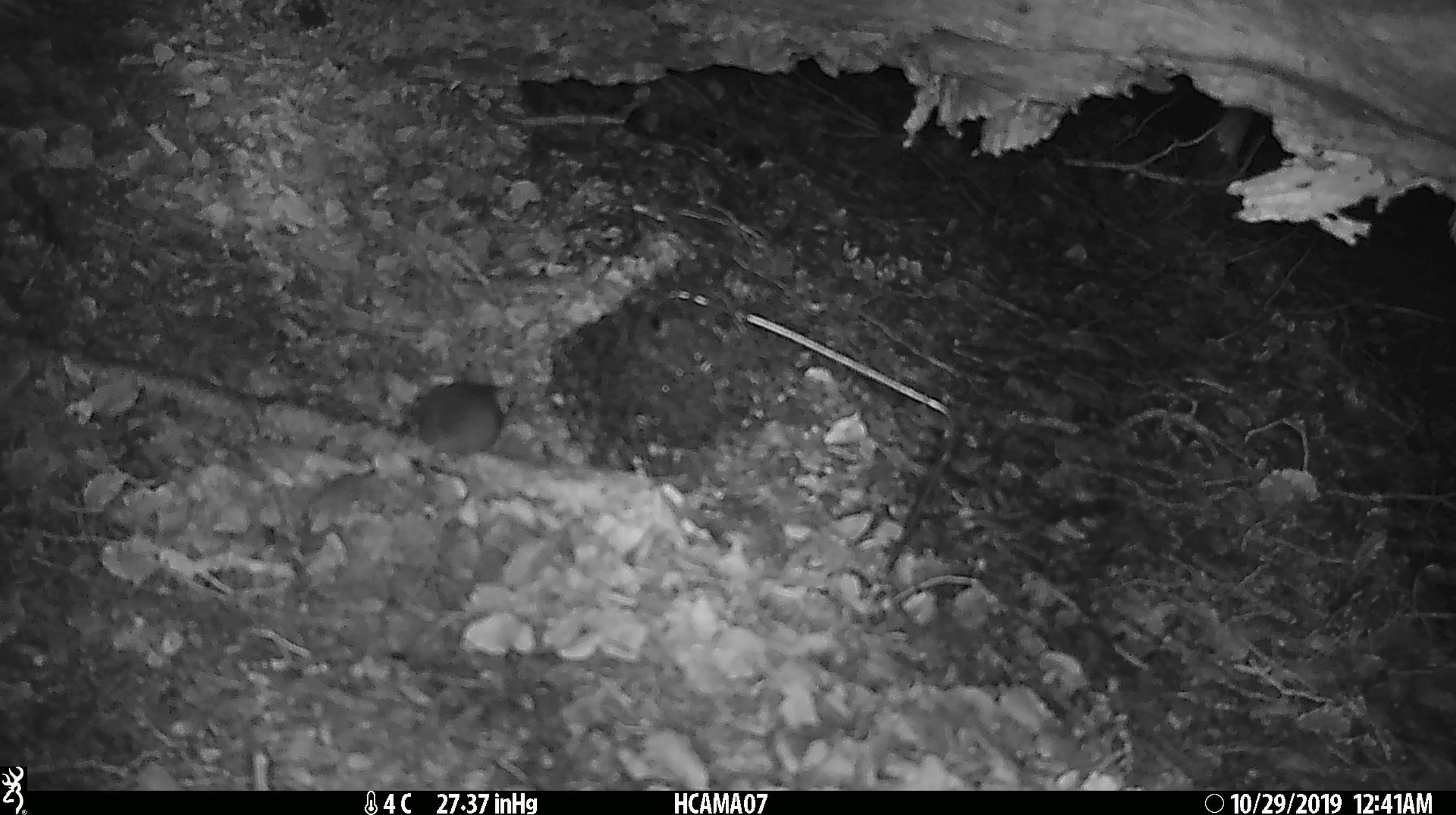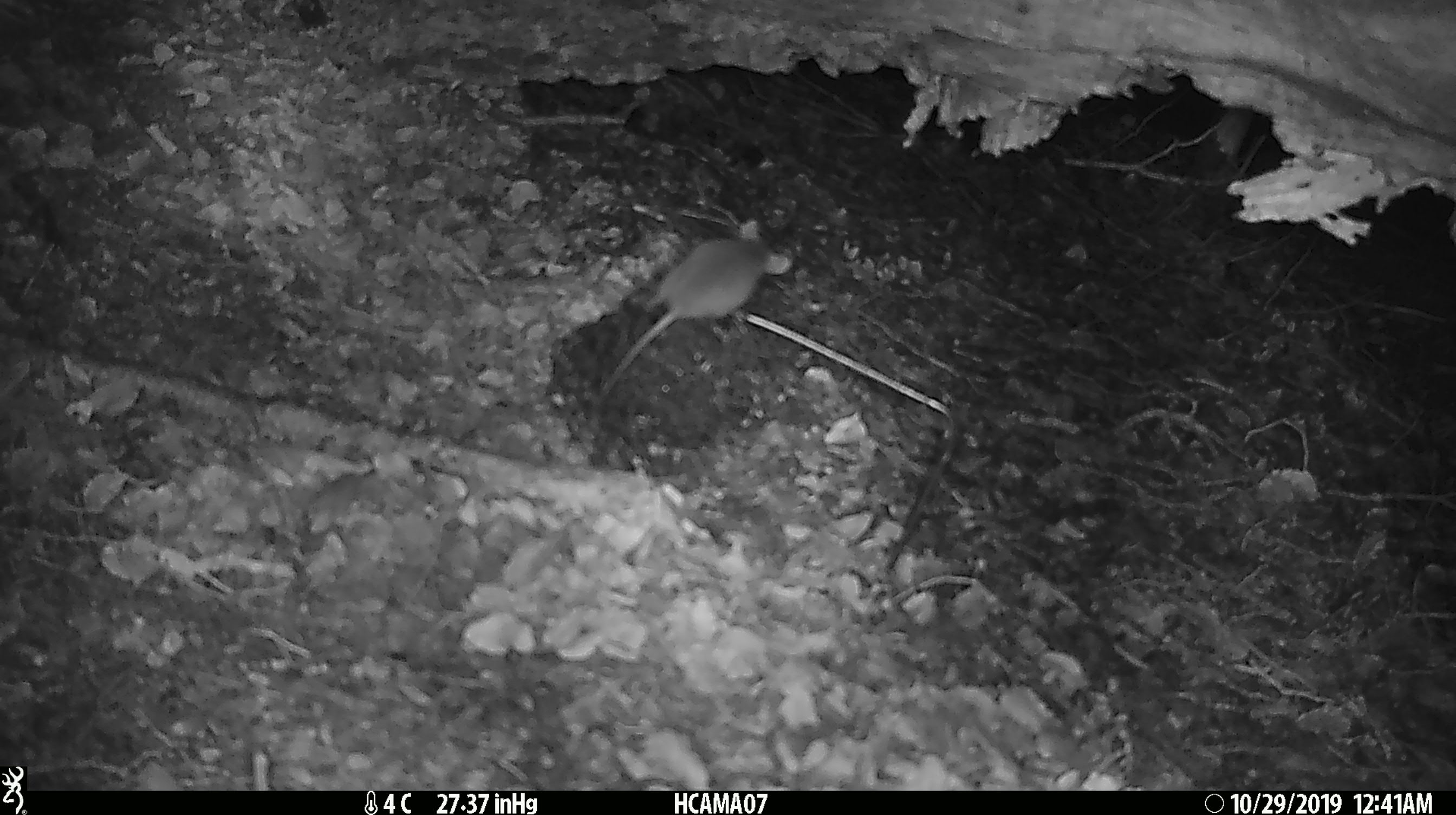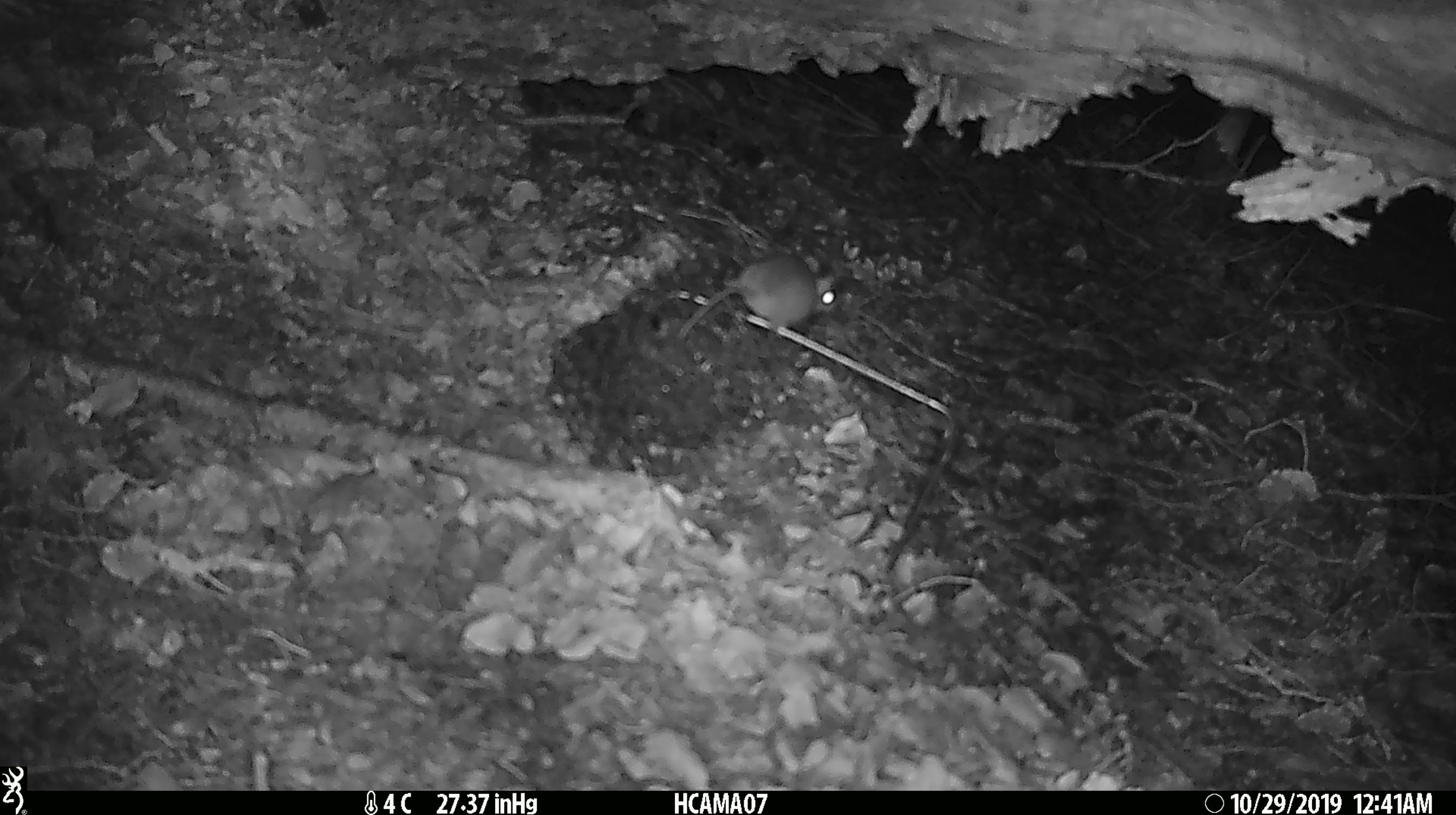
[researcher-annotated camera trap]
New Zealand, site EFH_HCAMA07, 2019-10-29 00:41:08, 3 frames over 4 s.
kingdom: Animalia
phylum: Chordata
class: Mammalia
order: Rodentia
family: Muridae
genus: Mus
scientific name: Mus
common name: mouse